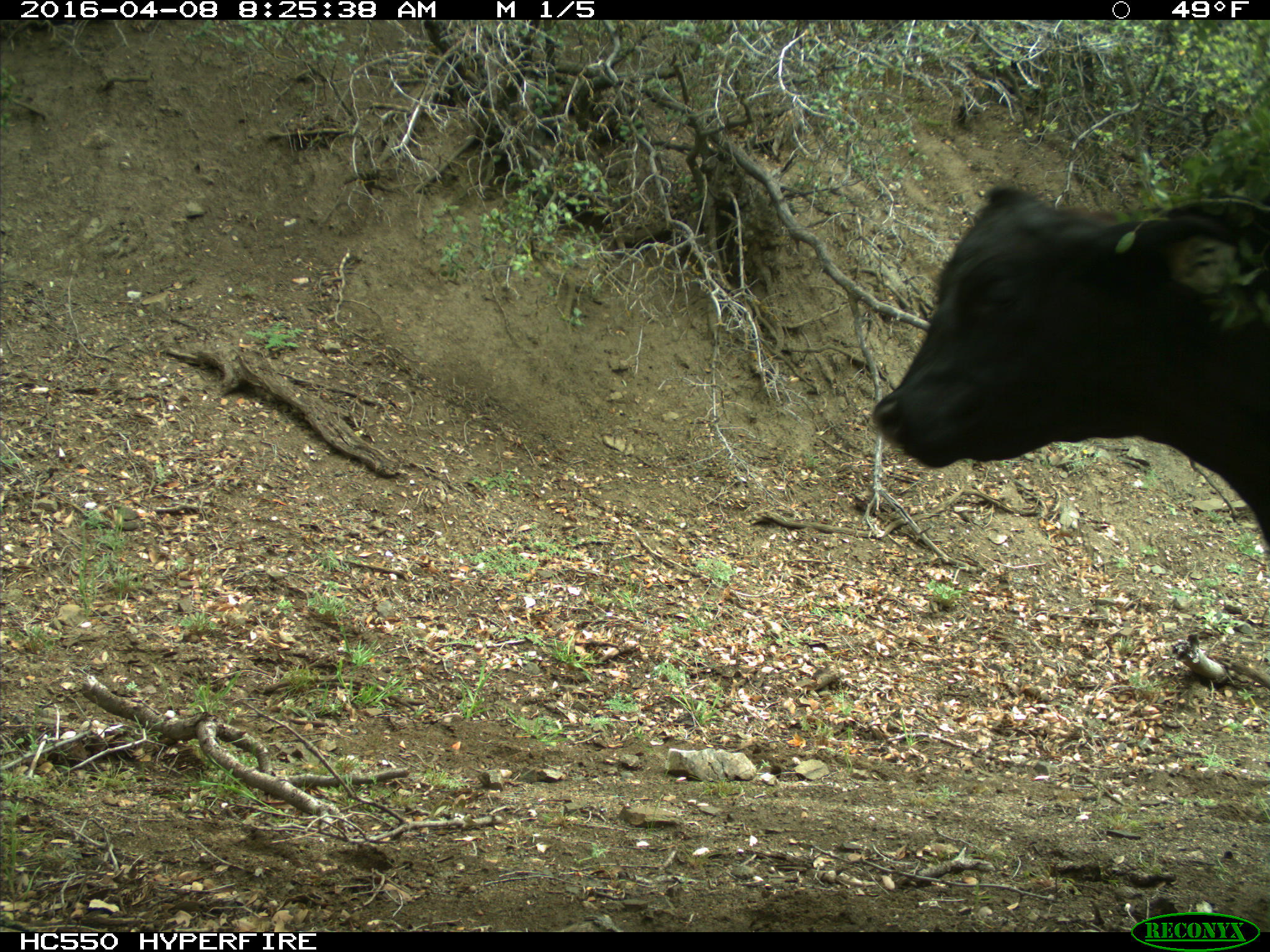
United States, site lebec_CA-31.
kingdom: Animalia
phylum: Chordata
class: Mammalia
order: Artiodactyla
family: Bovidae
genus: Bos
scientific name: Bos taurus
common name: domestic cow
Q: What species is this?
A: Bos taurus (domestic cow).